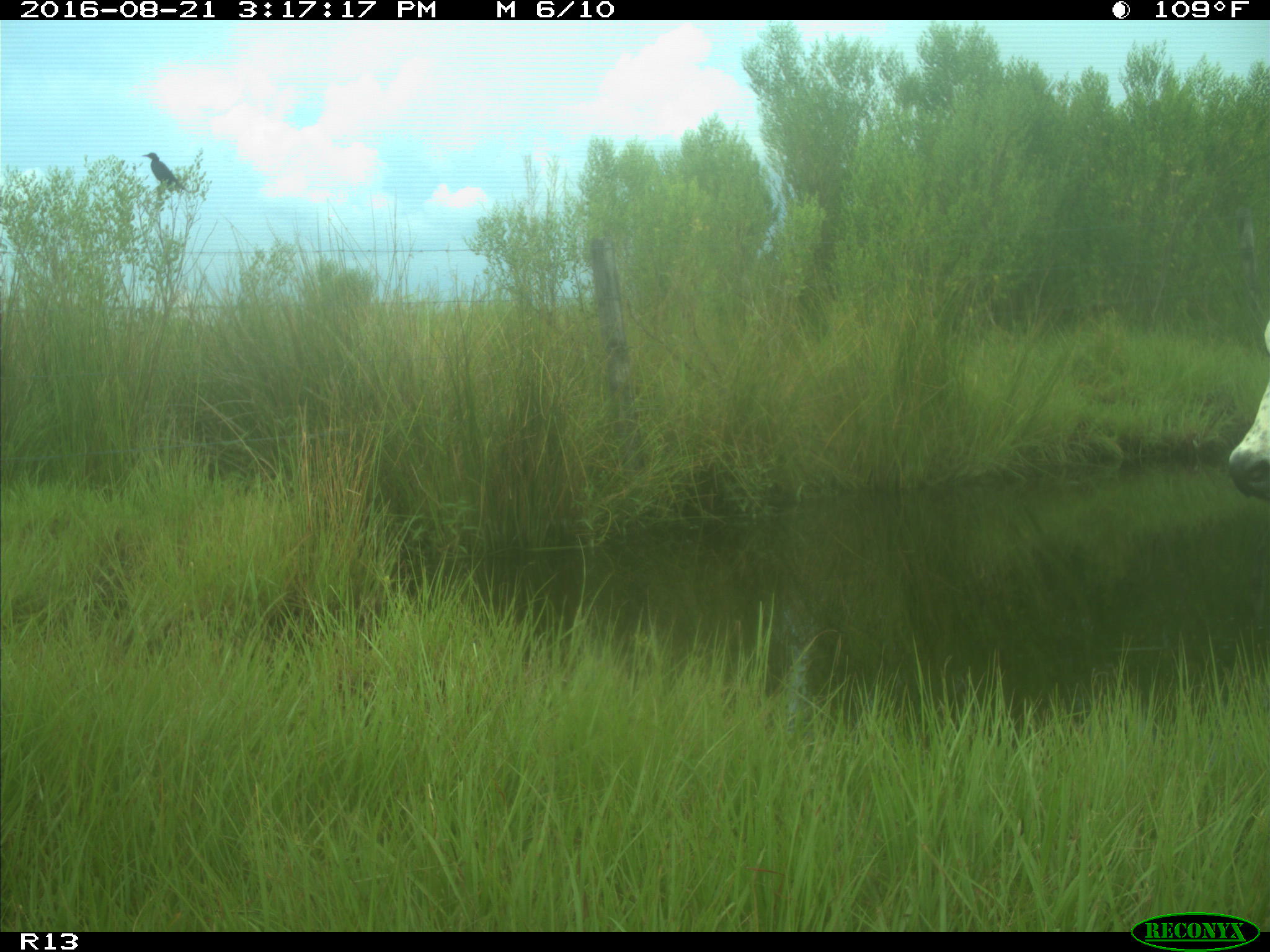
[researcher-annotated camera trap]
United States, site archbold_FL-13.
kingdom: Animalia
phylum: Chordata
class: Mammalia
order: Artiodactyla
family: Bovidae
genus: Bos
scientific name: Bos taurus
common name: domestic cow